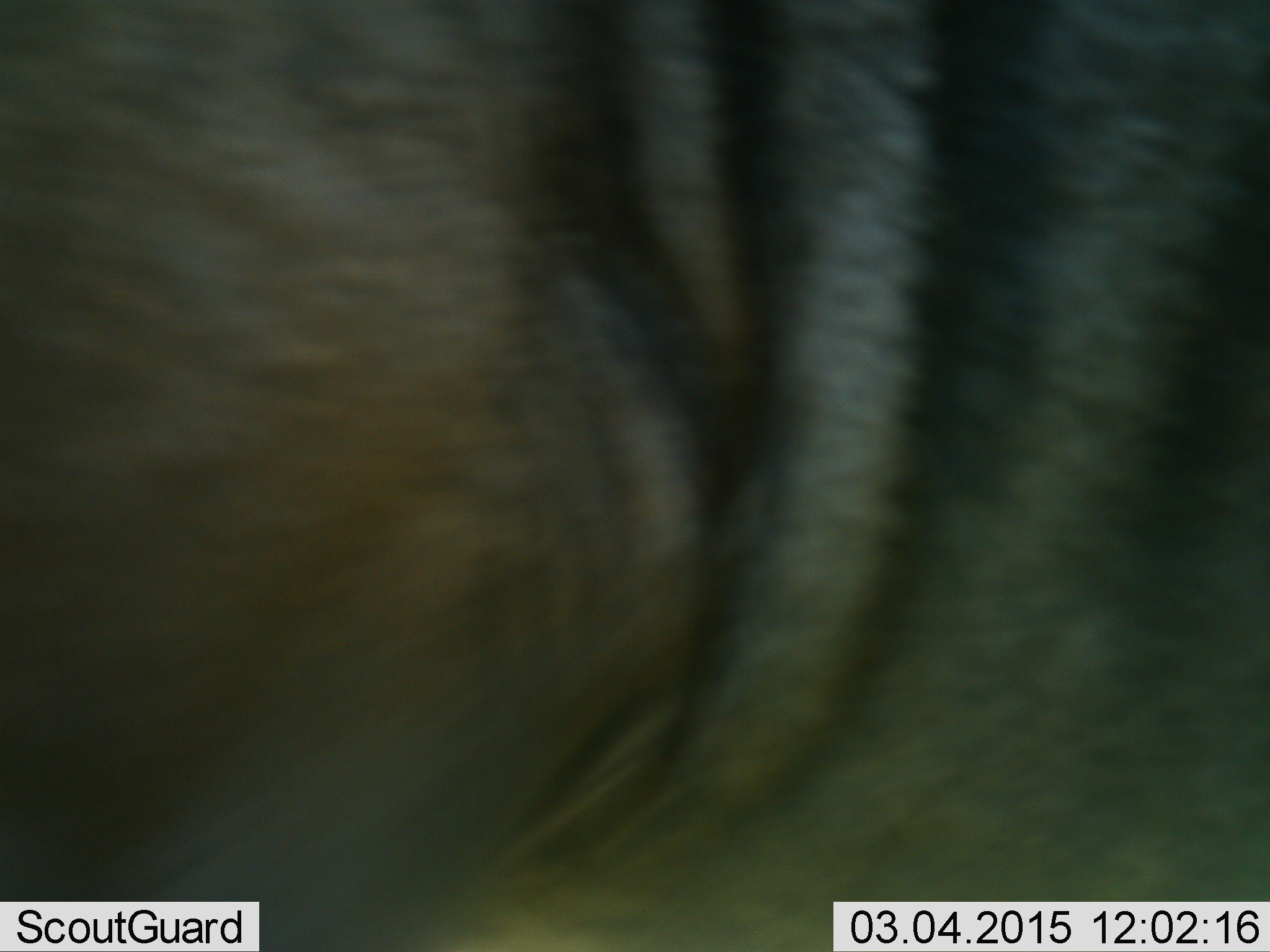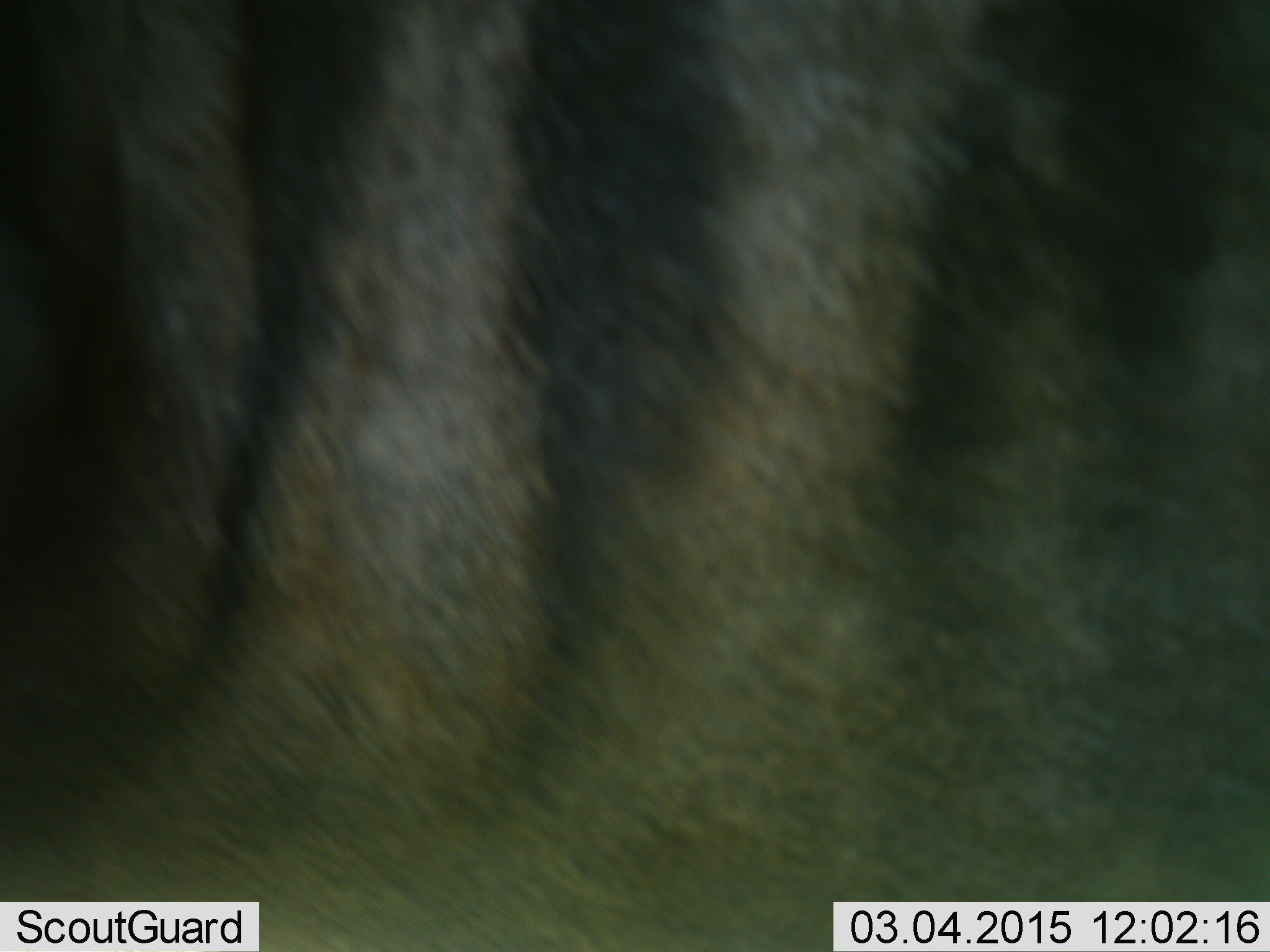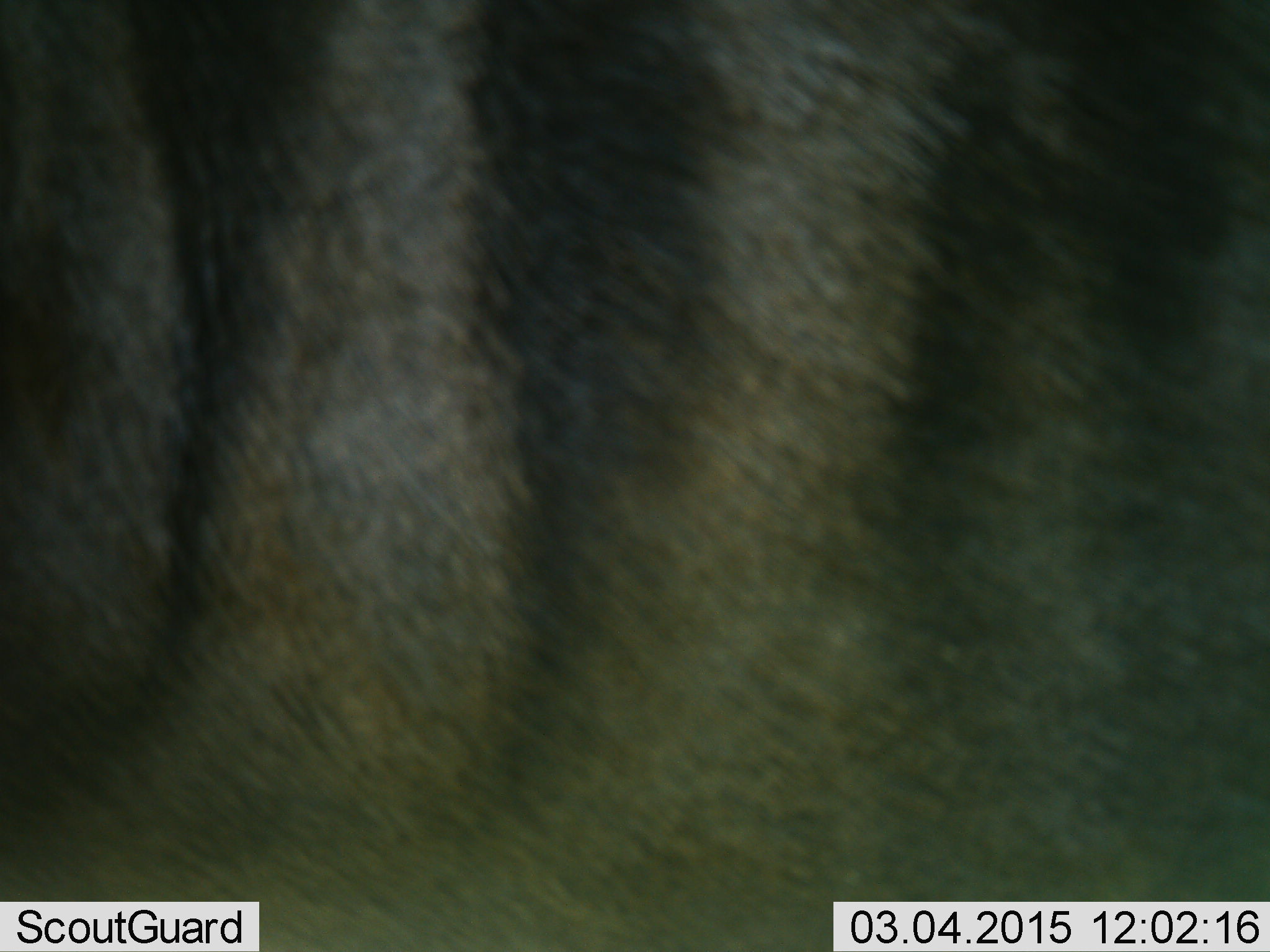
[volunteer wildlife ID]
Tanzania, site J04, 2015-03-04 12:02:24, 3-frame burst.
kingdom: Animalia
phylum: Chordata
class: Mammalia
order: Artiodactyla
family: Bovidae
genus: Connochaetes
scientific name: Connochaetes taurinus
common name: blue wildebeest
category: wildebeest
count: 1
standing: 100%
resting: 0%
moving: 0%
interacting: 0%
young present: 0%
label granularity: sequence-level